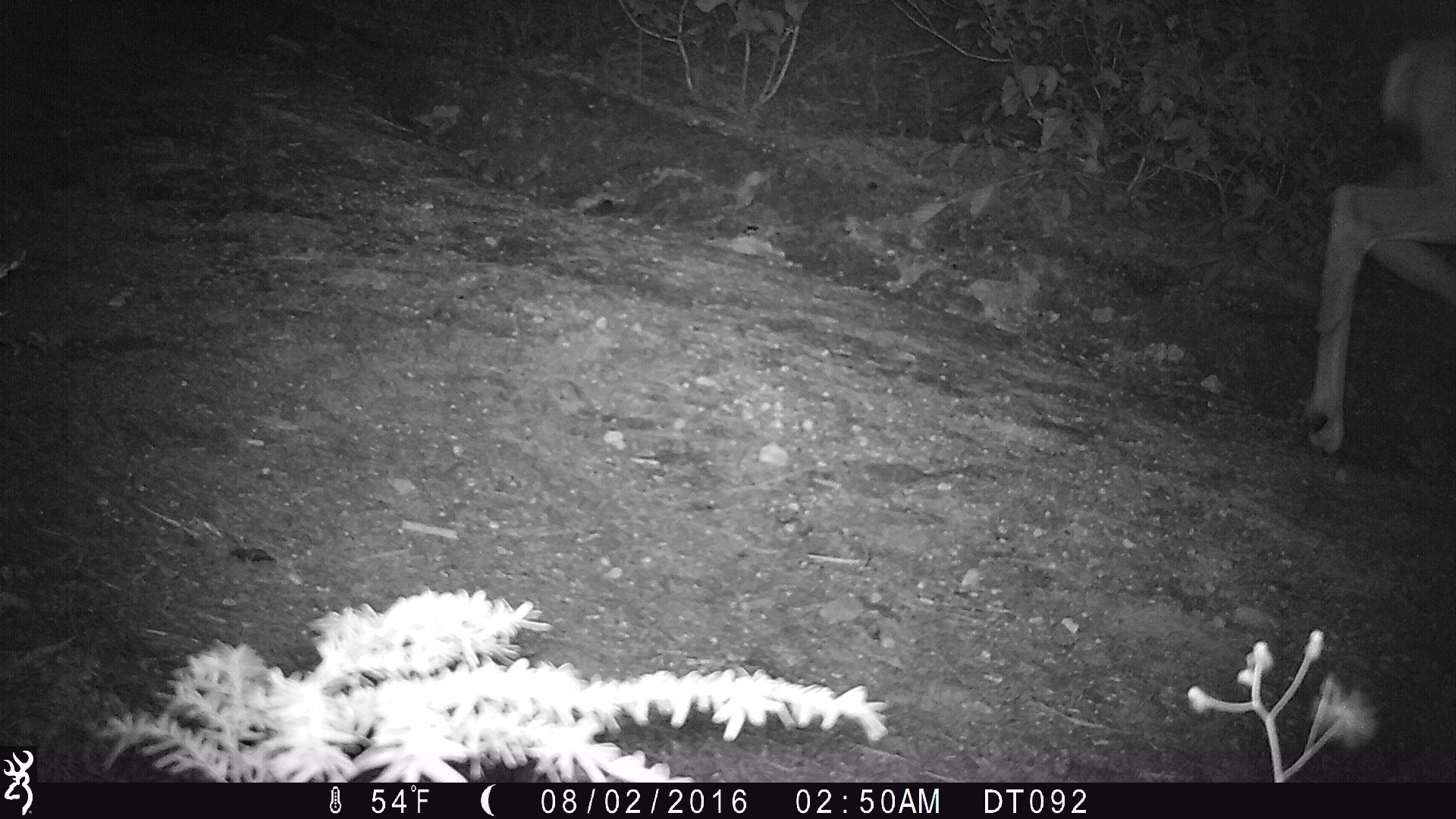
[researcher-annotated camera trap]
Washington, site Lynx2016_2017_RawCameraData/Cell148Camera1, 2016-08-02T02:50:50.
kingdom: Animalia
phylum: Chordata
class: Mammalia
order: Artiodactyla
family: Cervidae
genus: Odocoileus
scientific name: Odocoileus hemionus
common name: mule deer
Odocoileus hemionus (mule deer). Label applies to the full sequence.